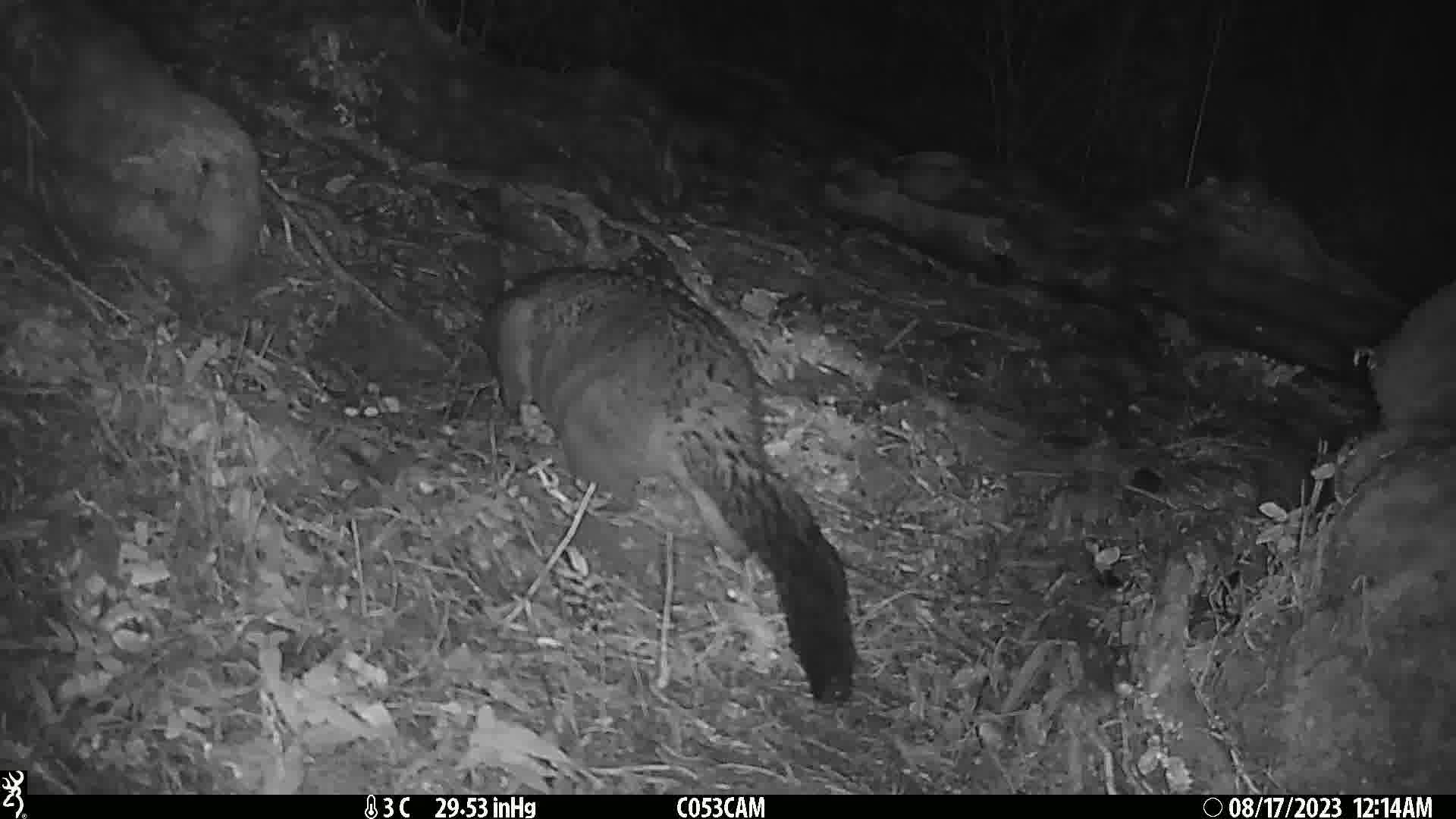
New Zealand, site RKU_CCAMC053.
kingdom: Animalia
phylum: Chordata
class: Mammalia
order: Diprotodontia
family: Phalangeridae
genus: Trichosurus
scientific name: Trichosurus vulpecula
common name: common brushtail possum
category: possum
Possum (common brushtail possum) (Trichosurus vulpecula).